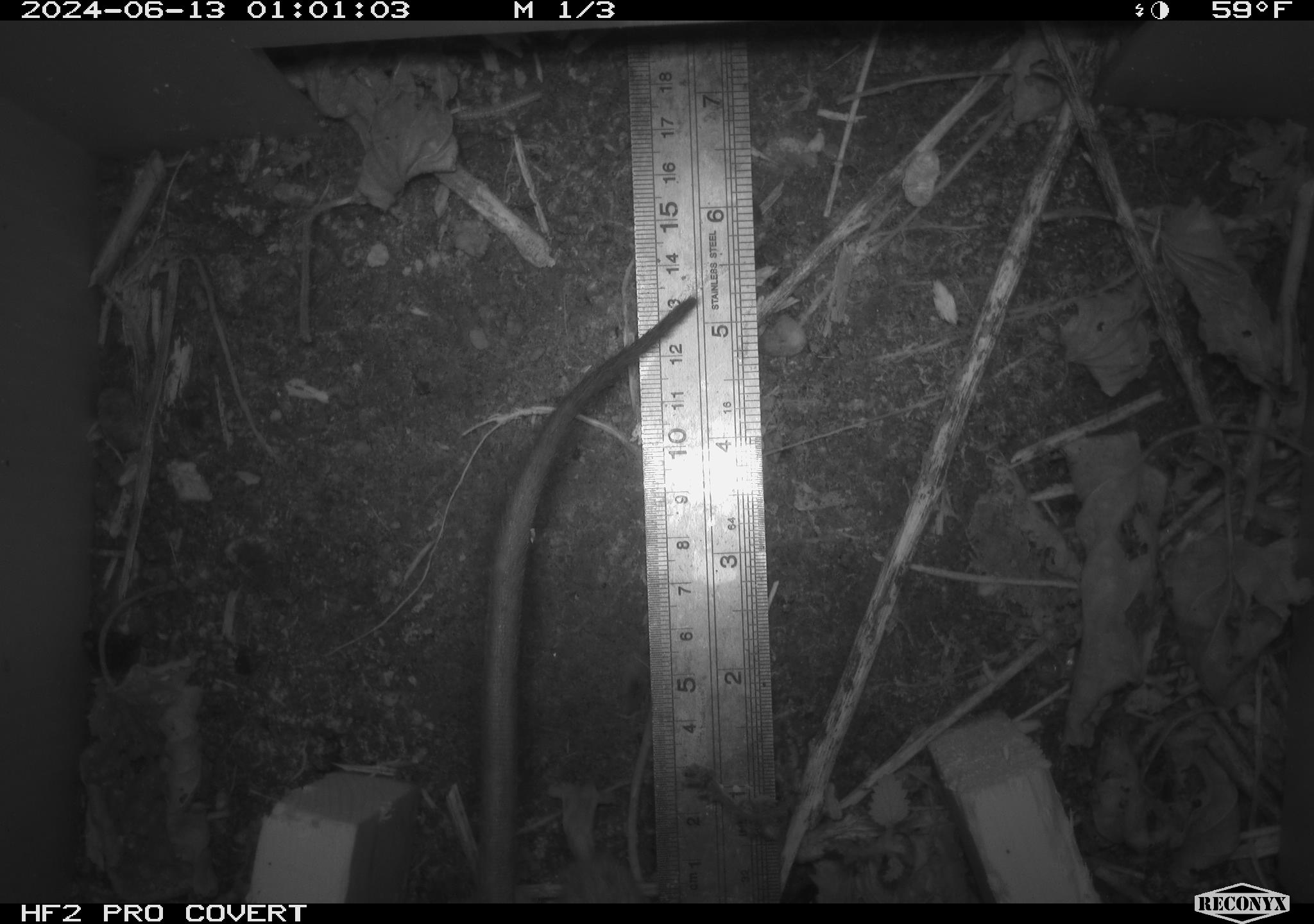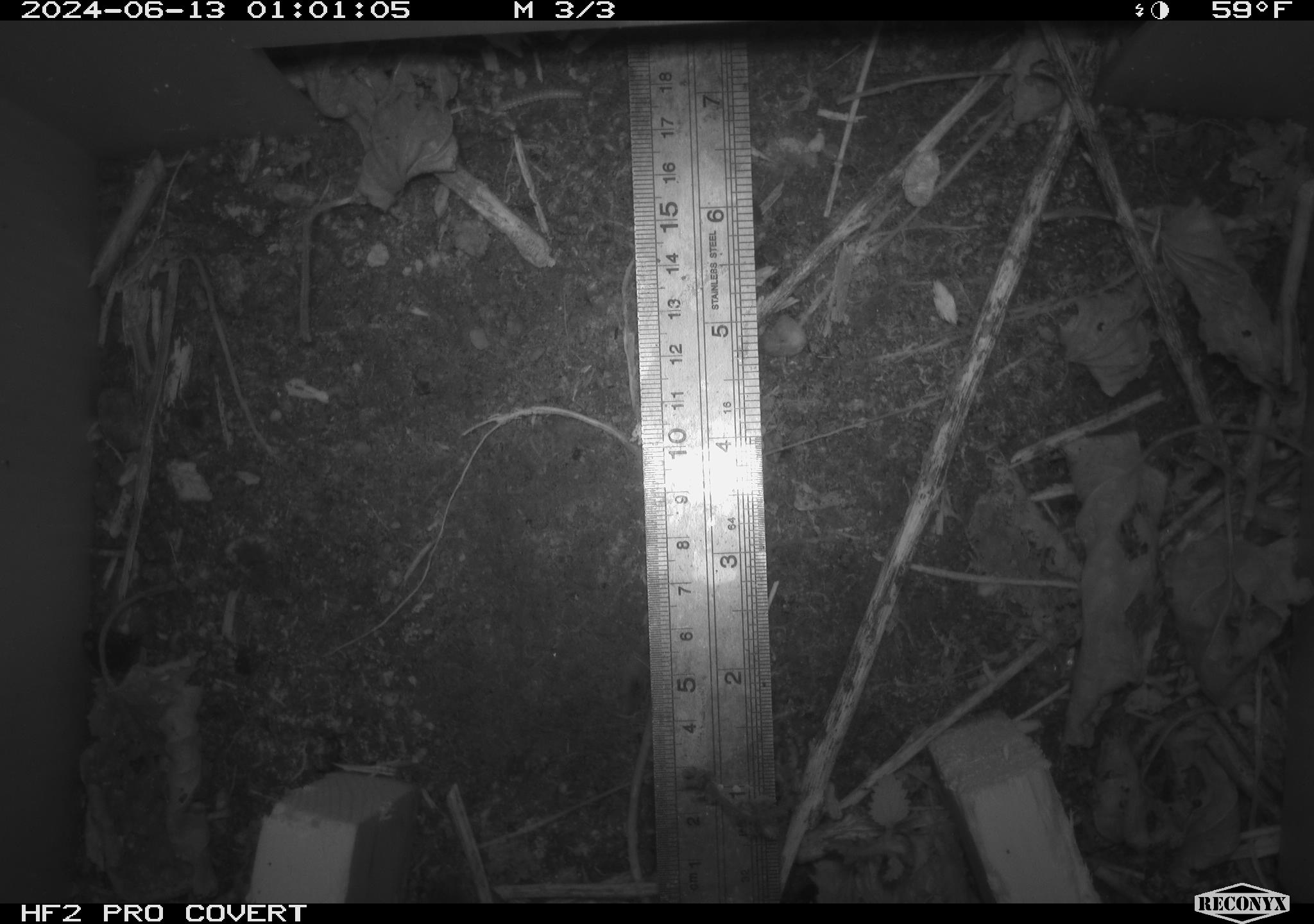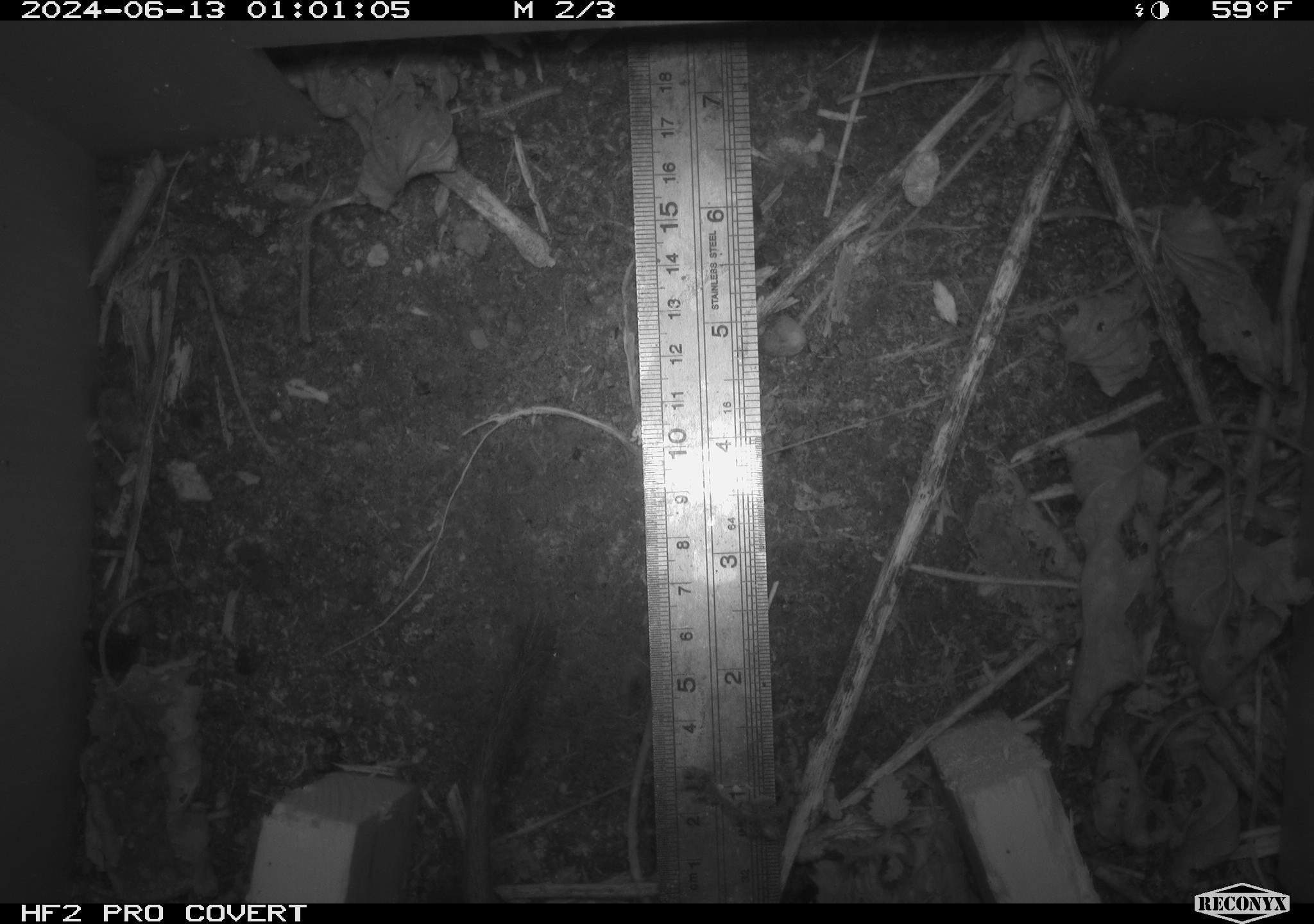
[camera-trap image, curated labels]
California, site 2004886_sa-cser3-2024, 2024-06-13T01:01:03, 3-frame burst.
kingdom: Animalia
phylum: Chordata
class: Mammalia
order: Rodentia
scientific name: Rodentia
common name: rodent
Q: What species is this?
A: Rodent (Rodentia).